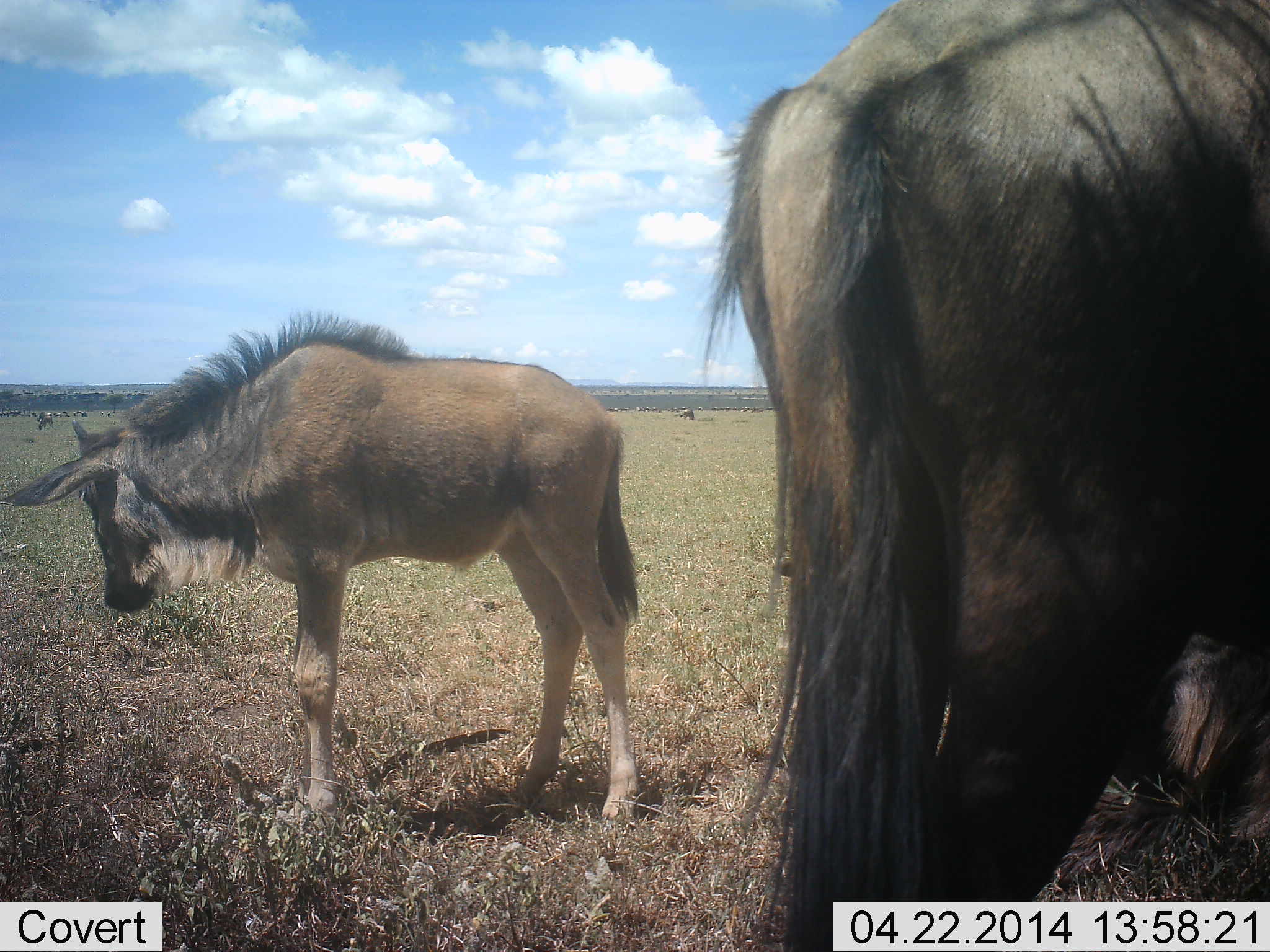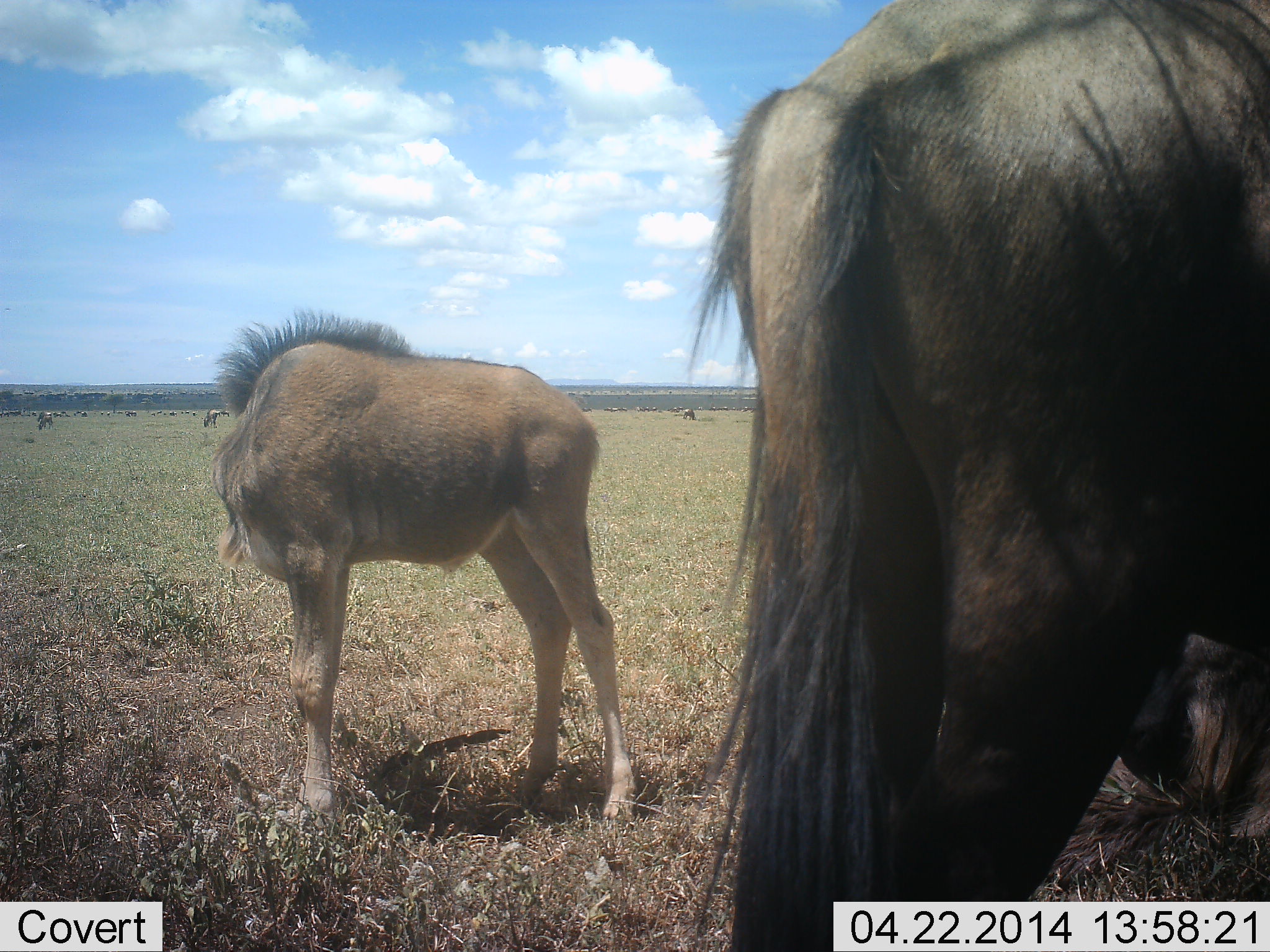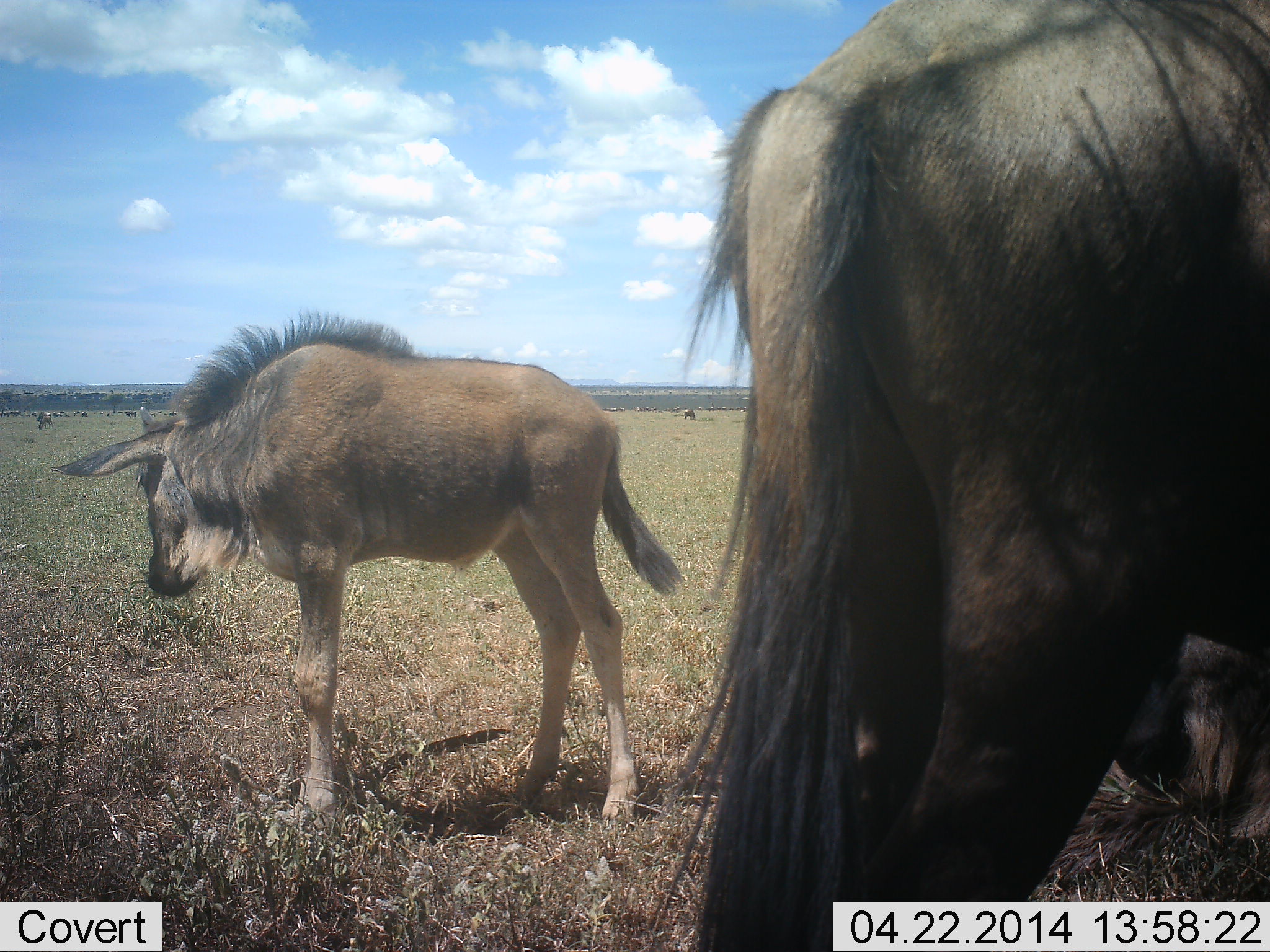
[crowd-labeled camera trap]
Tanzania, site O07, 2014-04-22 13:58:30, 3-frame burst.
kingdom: Animalia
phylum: Chordata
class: Mammalia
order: Artiodactyla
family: Bovidae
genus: Connochaetes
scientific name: Connochaetes taurinus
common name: blue wildebeest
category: wildebeest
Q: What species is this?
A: Wildebeest (blue wildebeest) (Connochaetes taurinus).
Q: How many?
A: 6.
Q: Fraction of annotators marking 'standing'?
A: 100%.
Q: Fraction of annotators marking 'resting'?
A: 10%.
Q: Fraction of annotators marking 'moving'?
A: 0%.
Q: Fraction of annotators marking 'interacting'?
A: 0%.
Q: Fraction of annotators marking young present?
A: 100%.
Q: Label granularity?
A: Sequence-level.